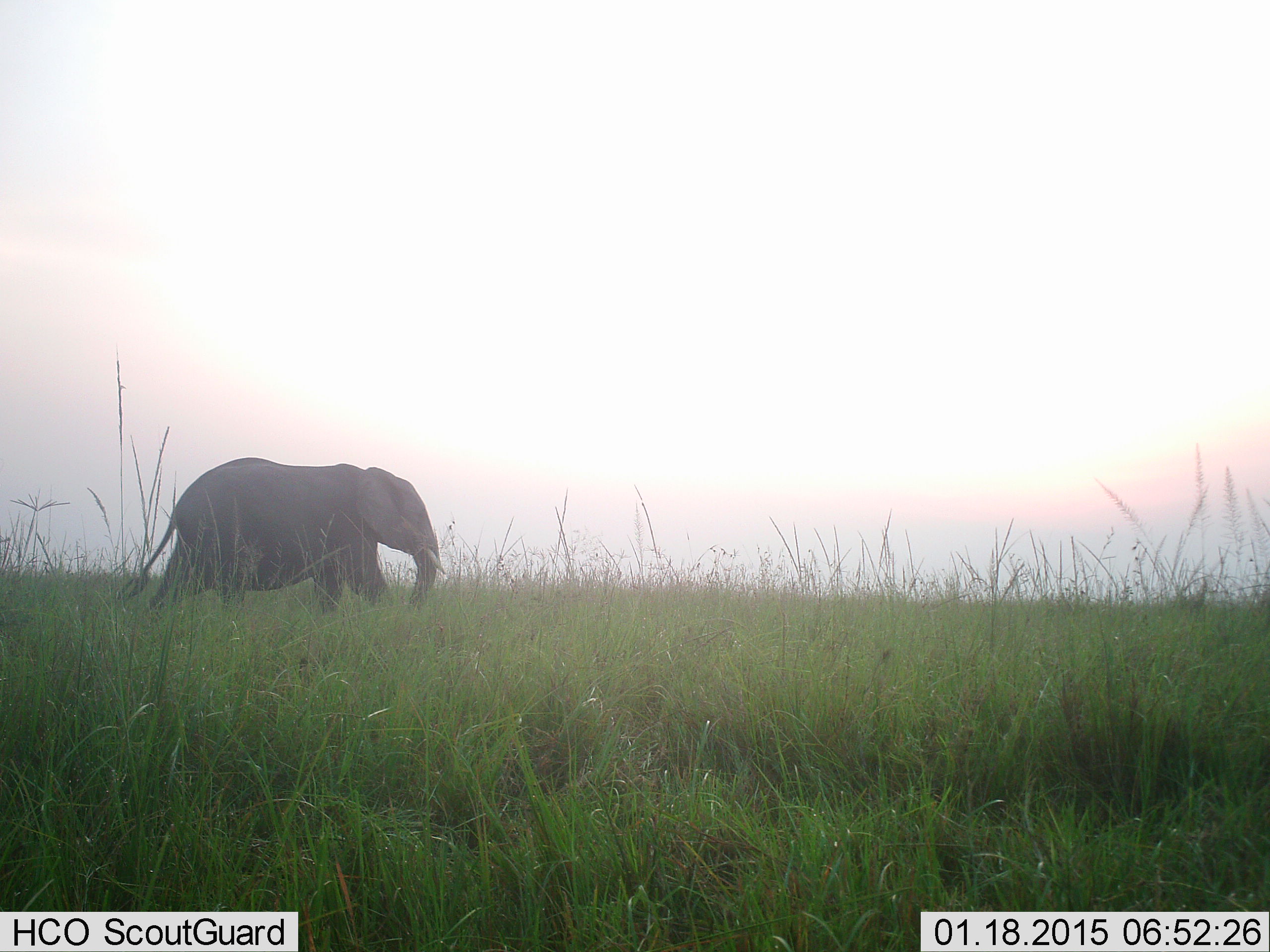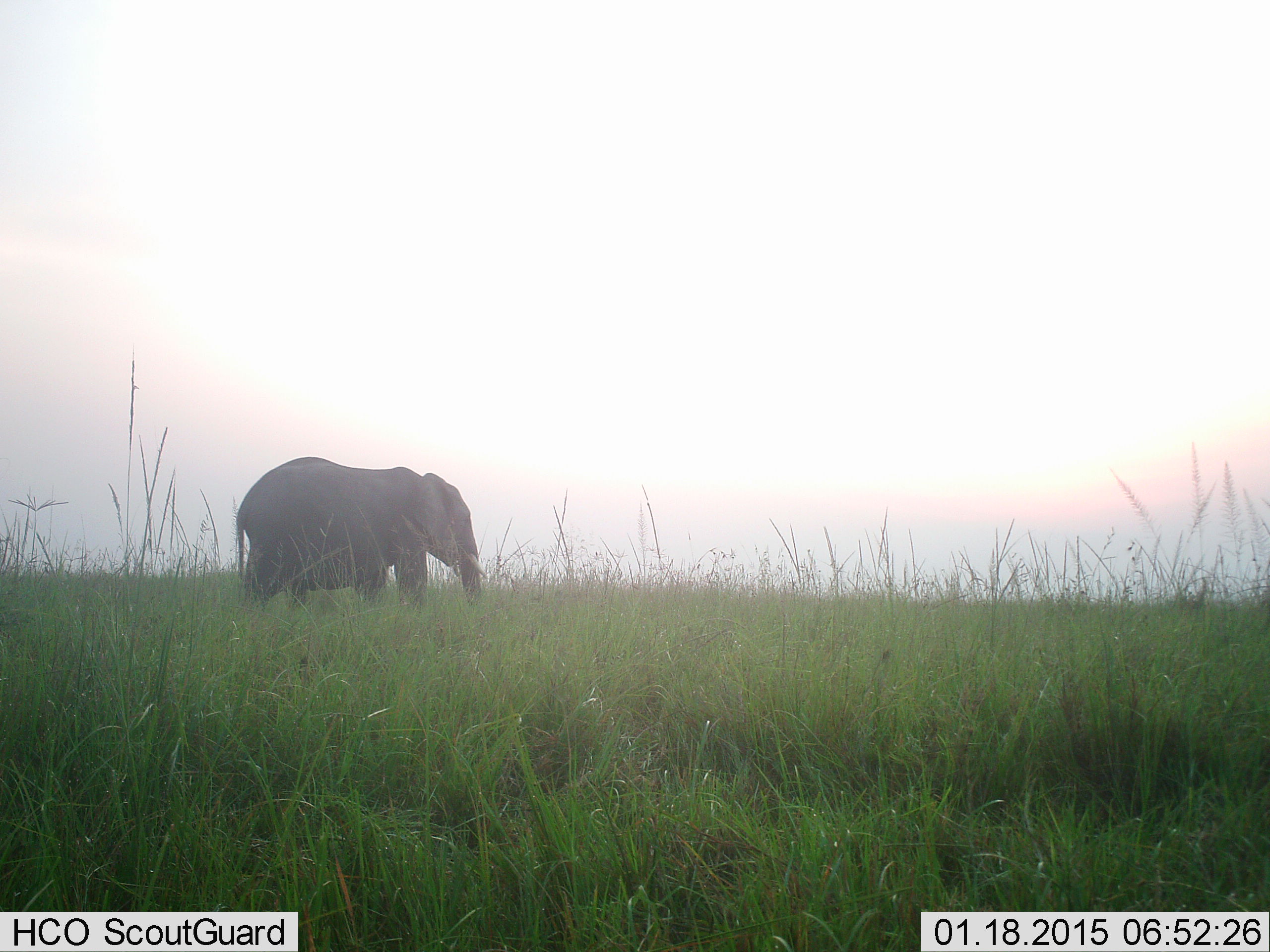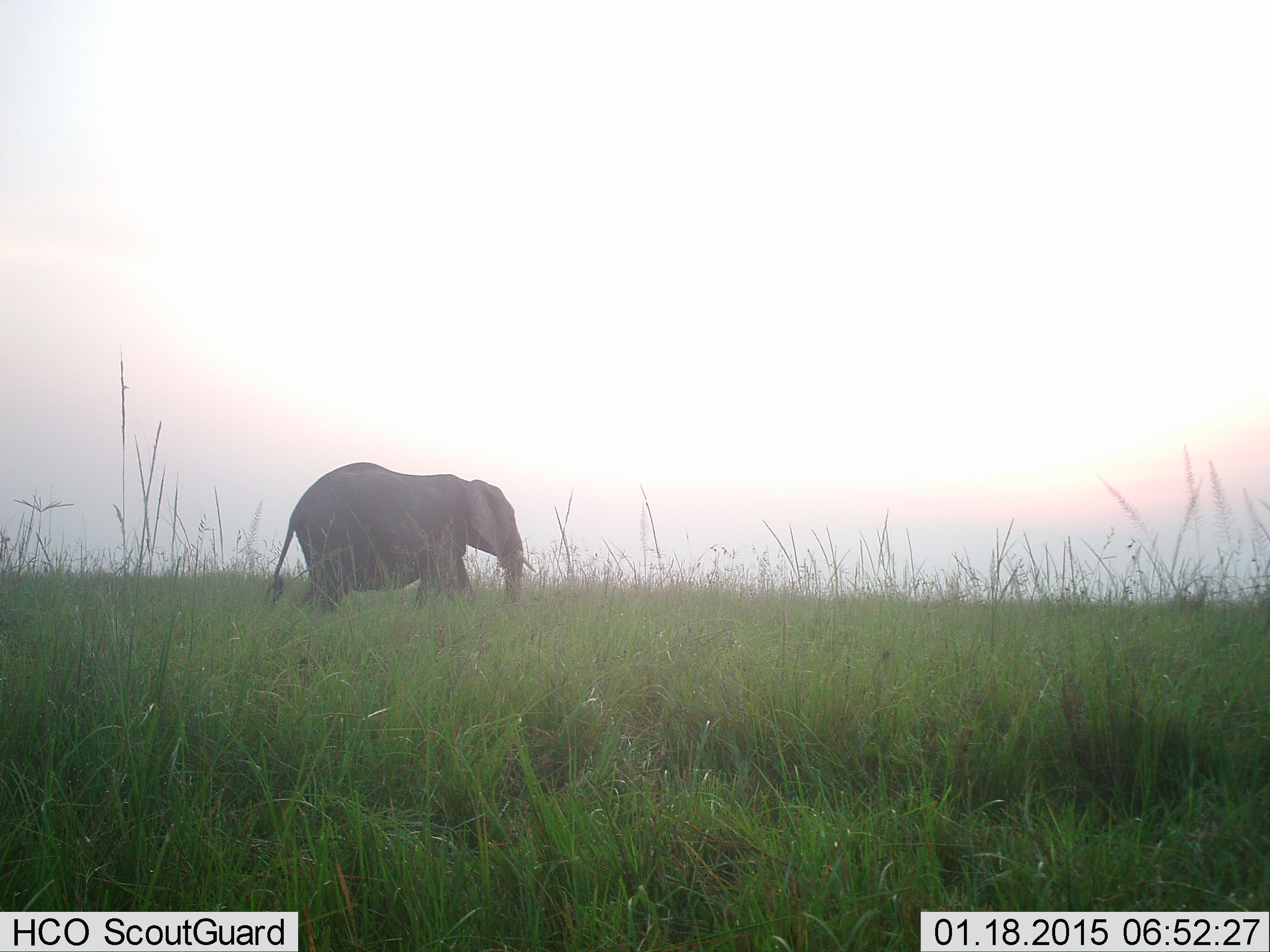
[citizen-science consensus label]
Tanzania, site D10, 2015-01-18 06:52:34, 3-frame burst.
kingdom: Animalia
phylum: Chordata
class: Mammalia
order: Proboscidea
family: Elephantidae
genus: Loxodonta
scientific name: Loxodonta africana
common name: african bush elephant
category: elephant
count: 1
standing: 30%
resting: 0%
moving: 90%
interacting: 0%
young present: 0%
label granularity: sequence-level